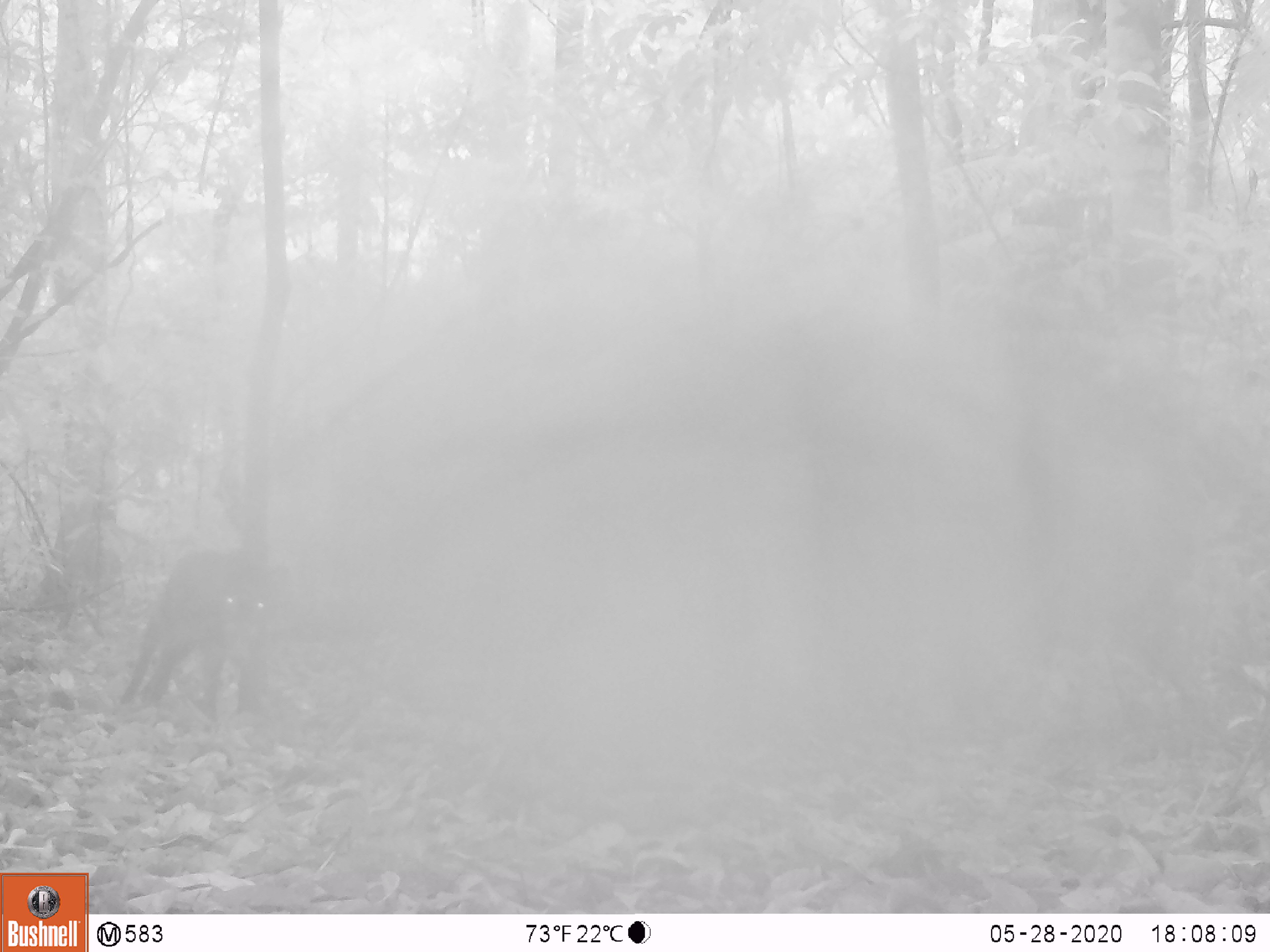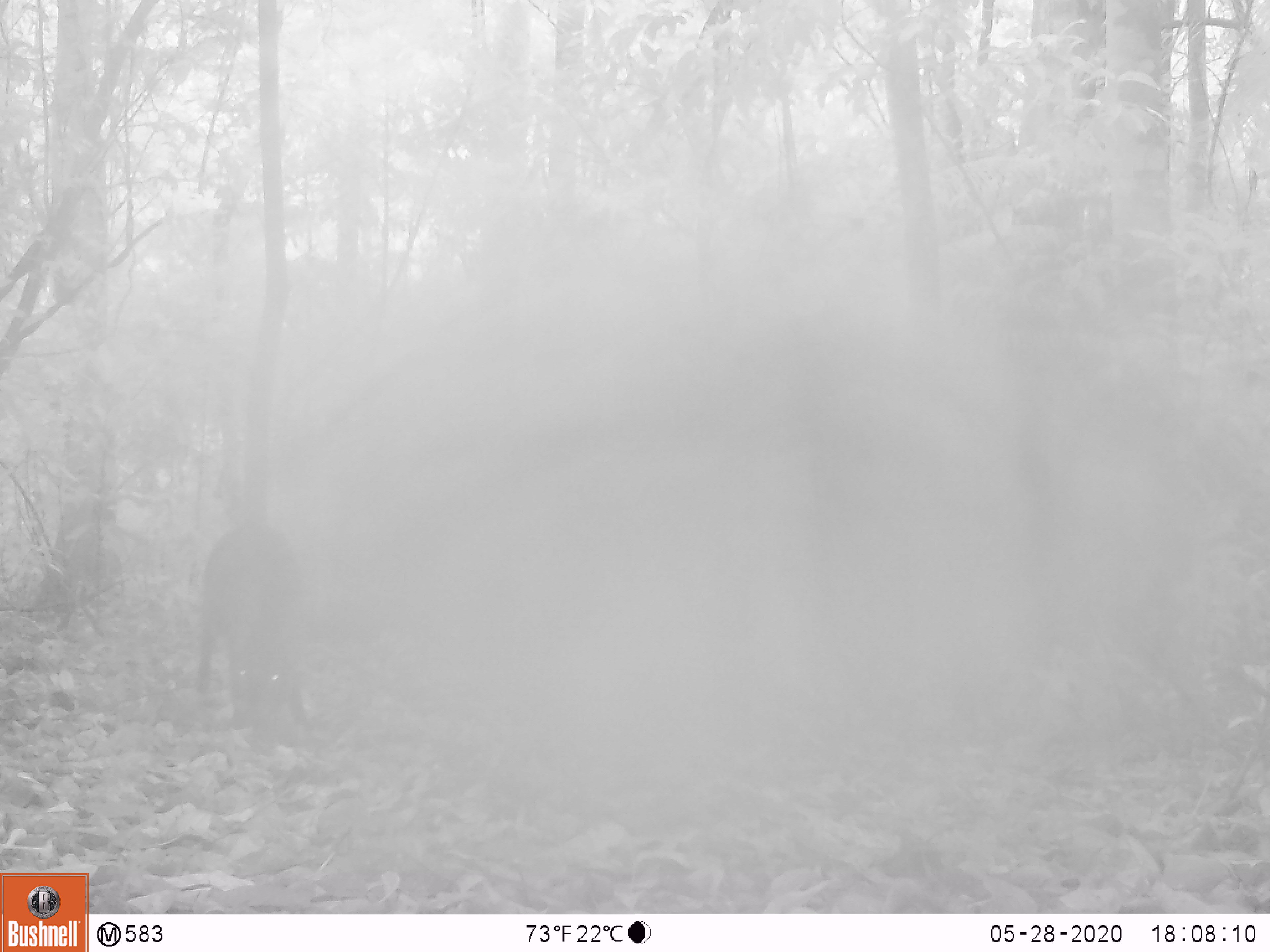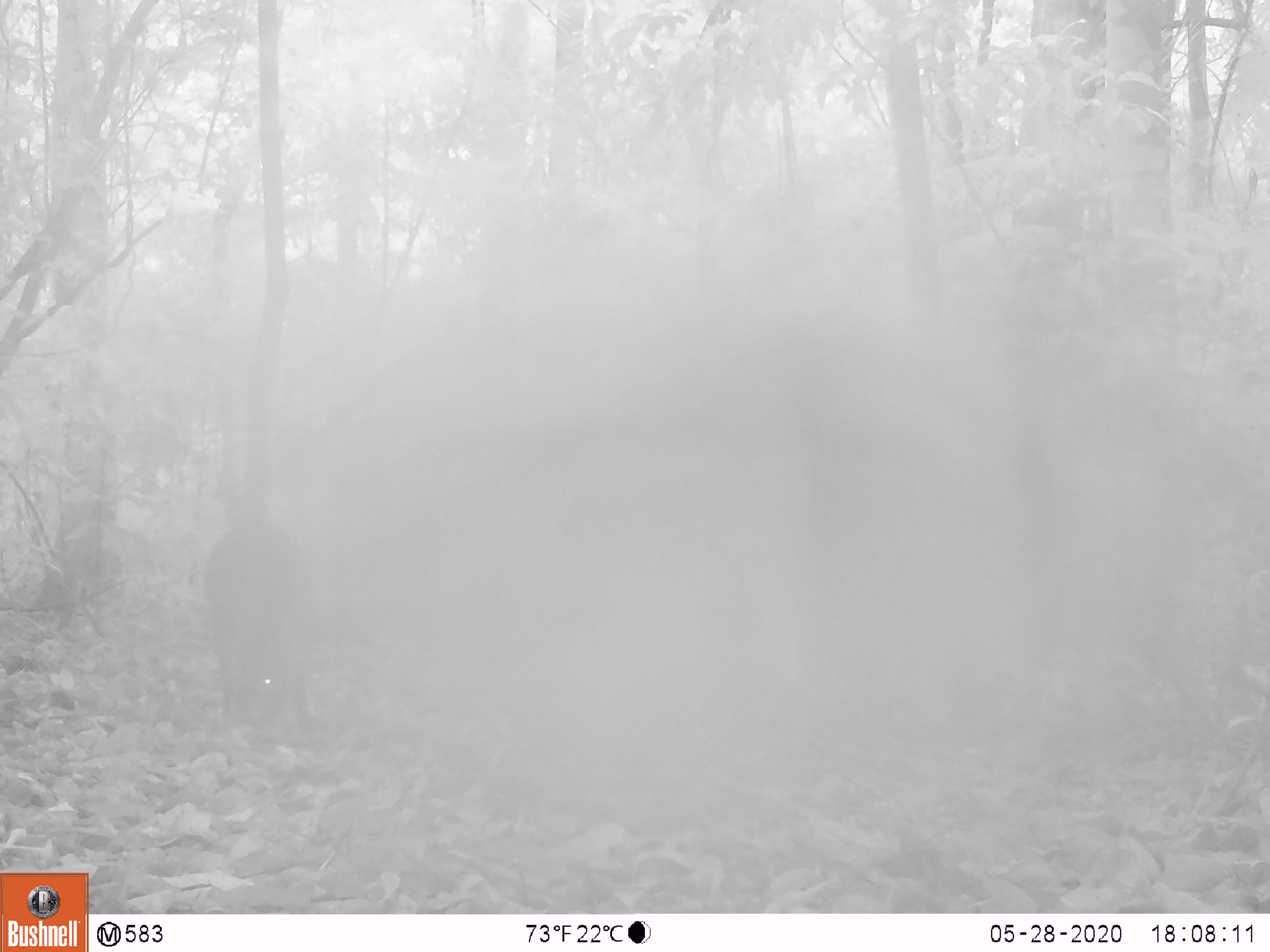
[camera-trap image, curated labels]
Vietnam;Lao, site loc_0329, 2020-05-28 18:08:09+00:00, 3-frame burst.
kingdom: Animalia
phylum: Chordata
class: Mammalia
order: Artiodactyla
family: Suidae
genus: Sus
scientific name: Sus scrofa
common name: eurasian wild pig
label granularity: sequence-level